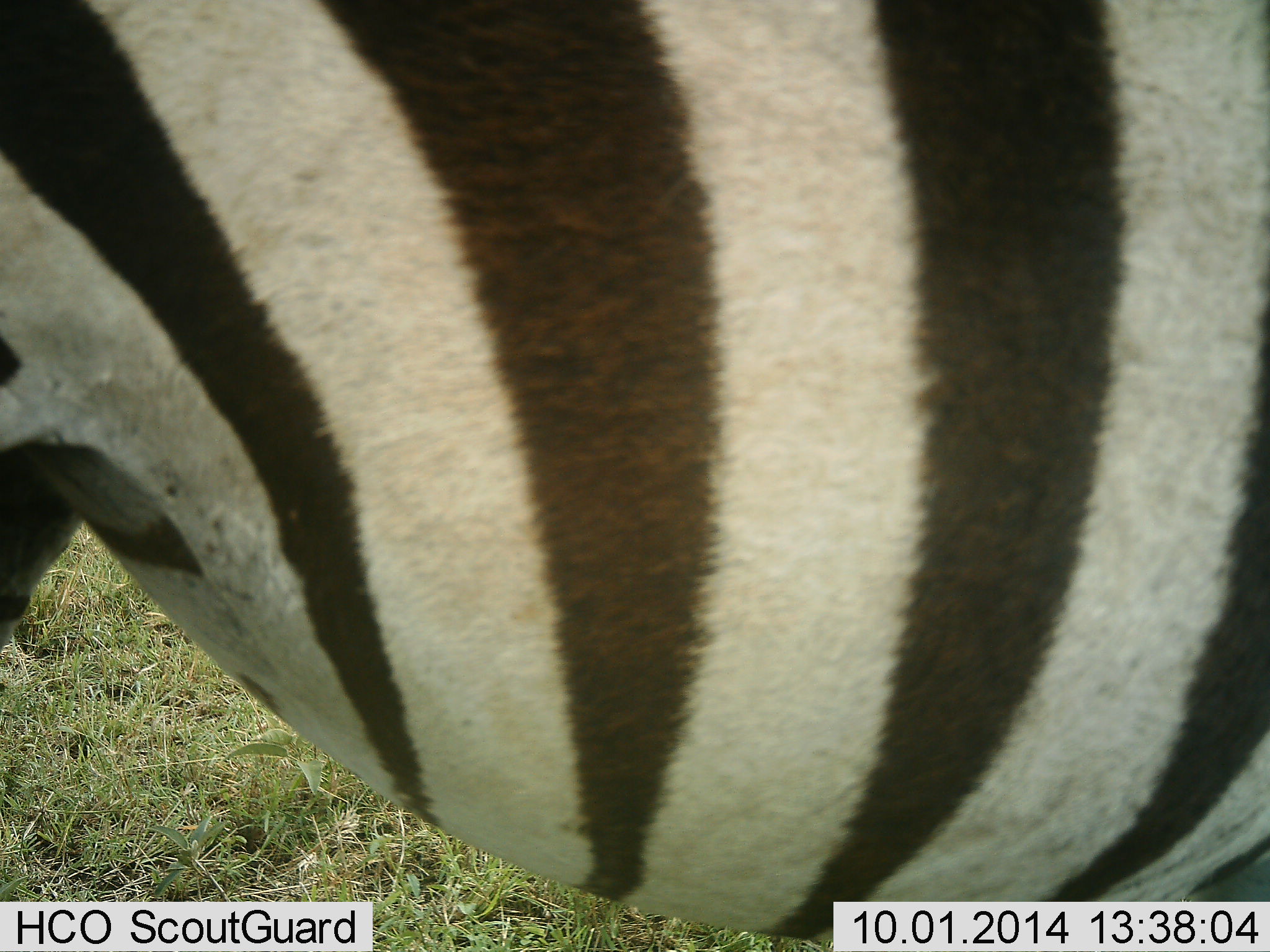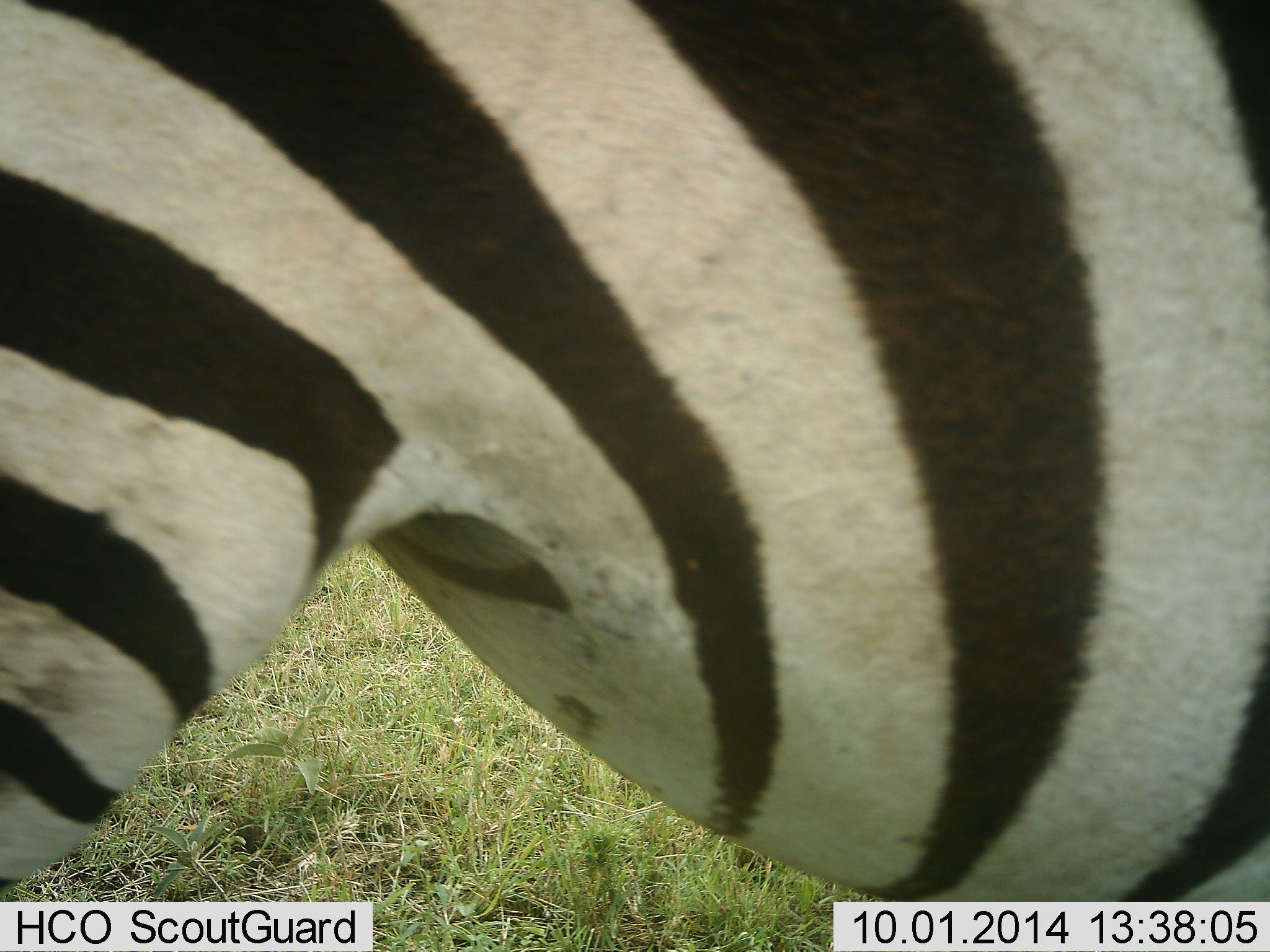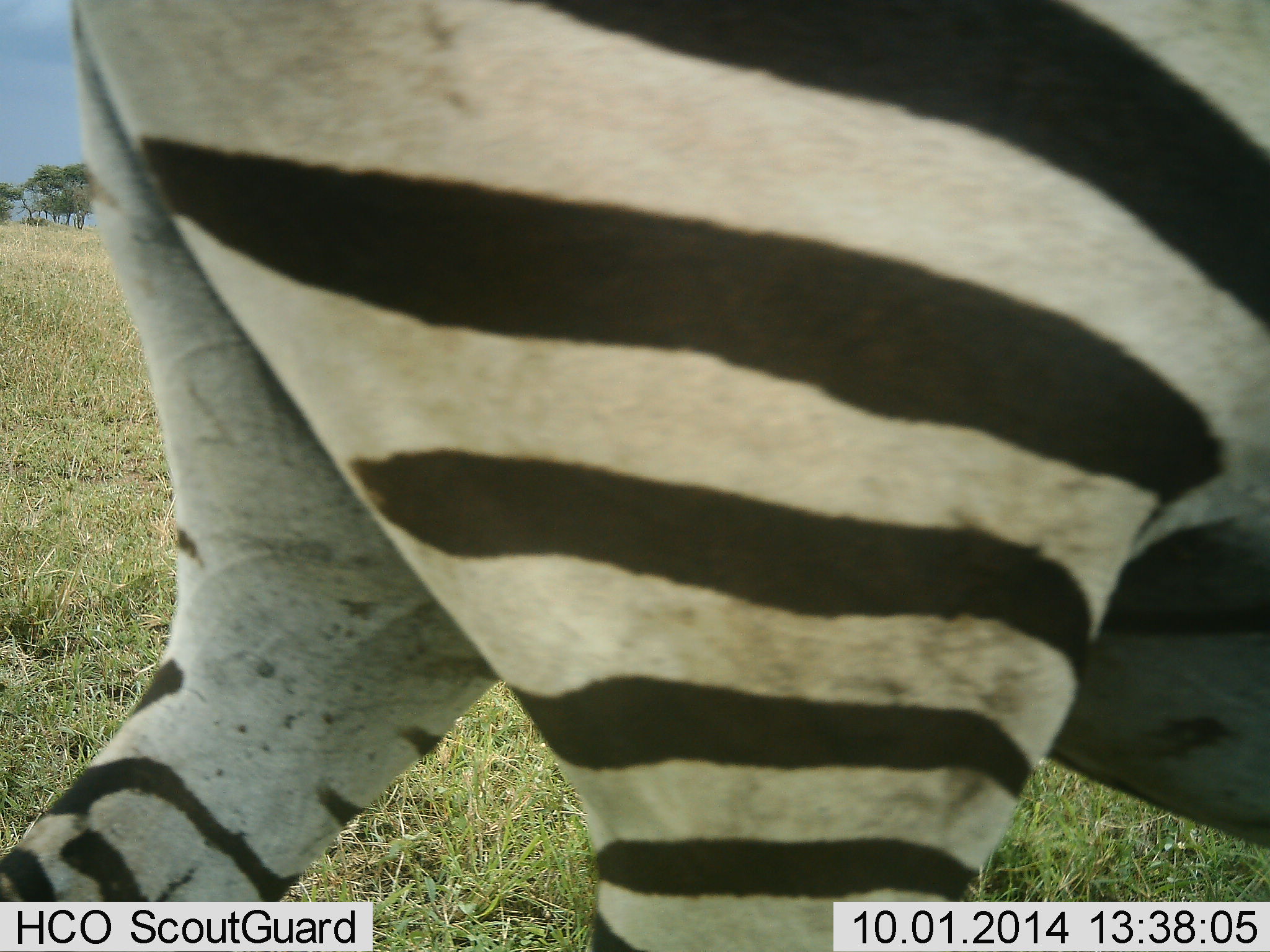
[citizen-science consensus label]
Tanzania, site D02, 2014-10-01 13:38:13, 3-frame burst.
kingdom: Animalia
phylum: Chordata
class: Mammalia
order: Perissodactyla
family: Equidae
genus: Equus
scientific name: Equus quagga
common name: plains zebra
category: zebra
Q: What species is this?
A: Zebra (plains zebra) (Equus quagga).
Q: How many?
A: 1.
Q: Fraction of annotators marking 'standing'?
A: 20%.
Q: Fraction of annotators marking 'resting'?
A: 0%.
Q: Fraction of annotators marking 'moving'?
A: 70%.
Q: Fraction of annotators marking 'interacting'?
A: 0%.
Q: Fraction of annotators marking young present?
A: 0%.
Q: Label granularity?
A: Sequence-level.